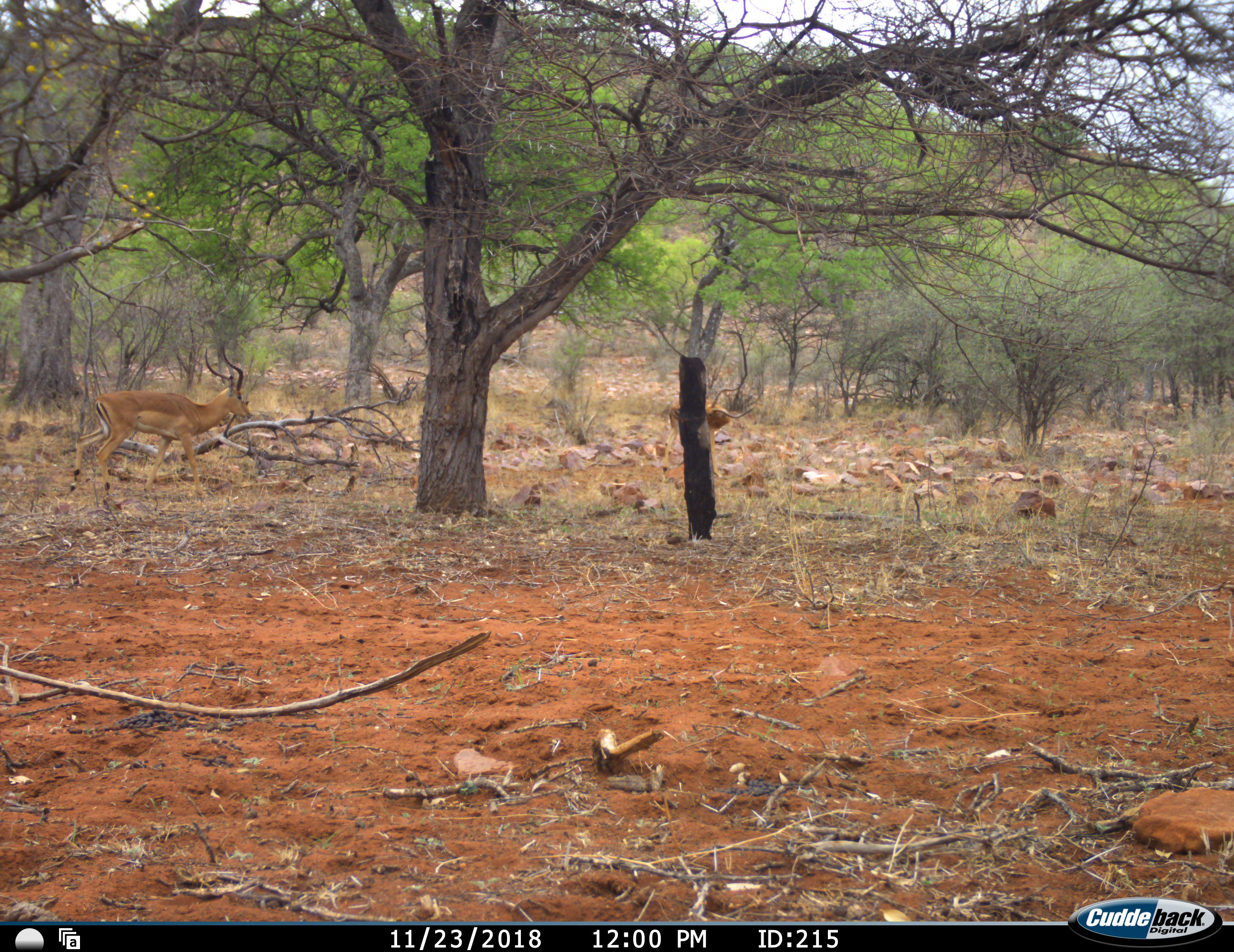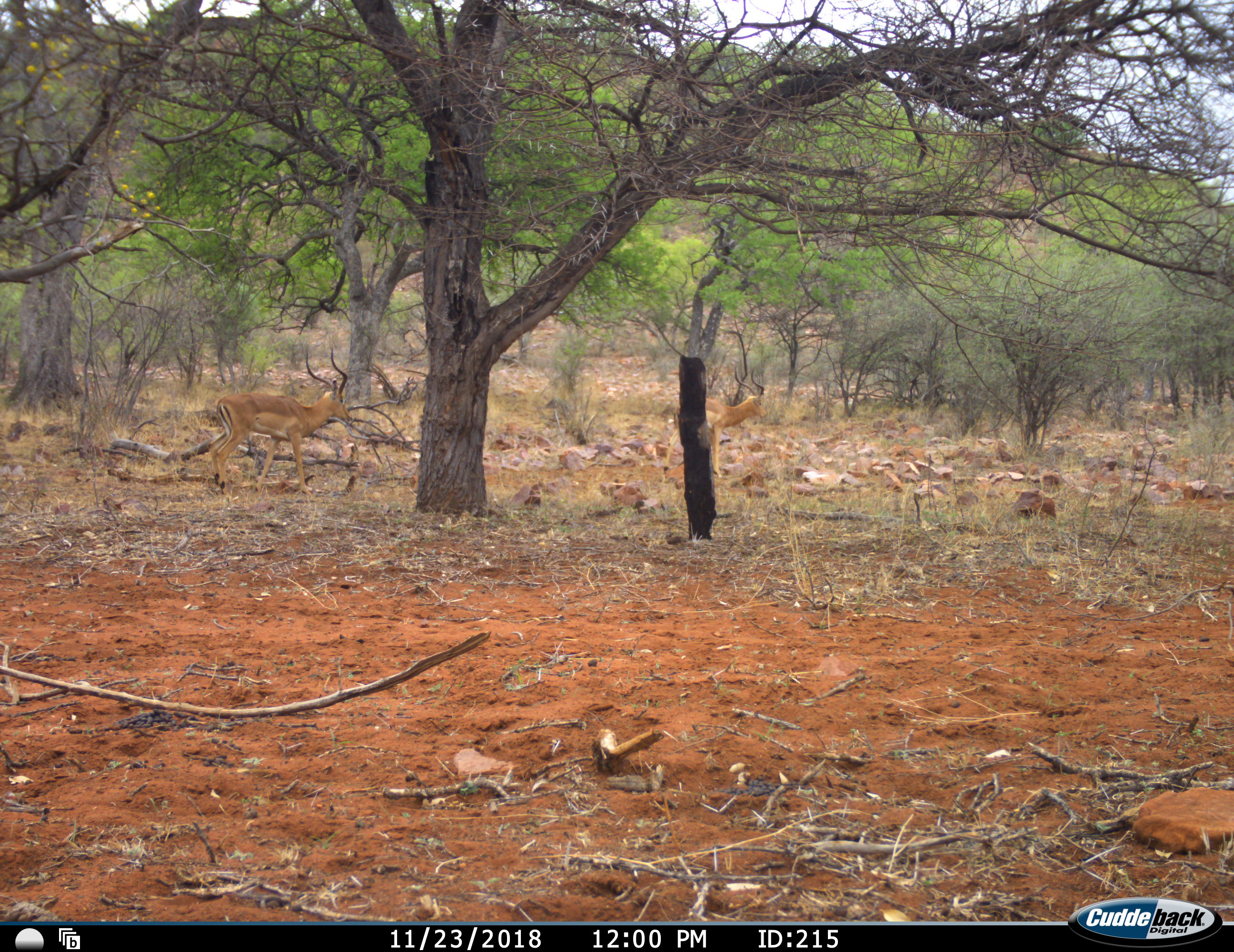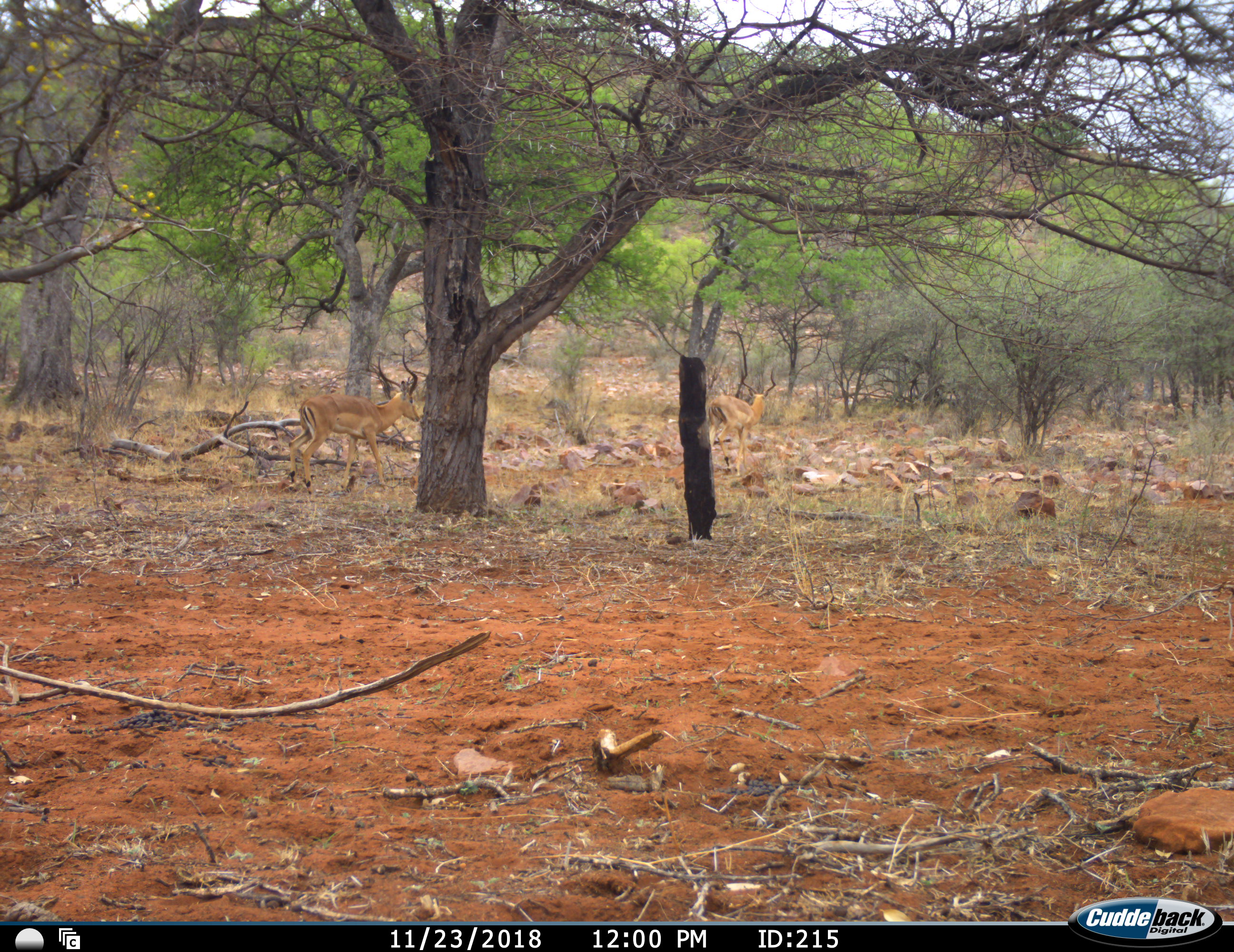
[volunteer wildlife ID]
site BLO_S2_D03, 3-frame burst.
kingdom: Animalia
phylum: Chordata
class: Mammalia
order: Artiodactyla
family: Bovidae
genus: Aepyceros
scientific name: Aepyceros melampus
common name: impala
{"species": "impala (Aepyceros melampus)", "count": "2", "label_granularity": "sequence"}